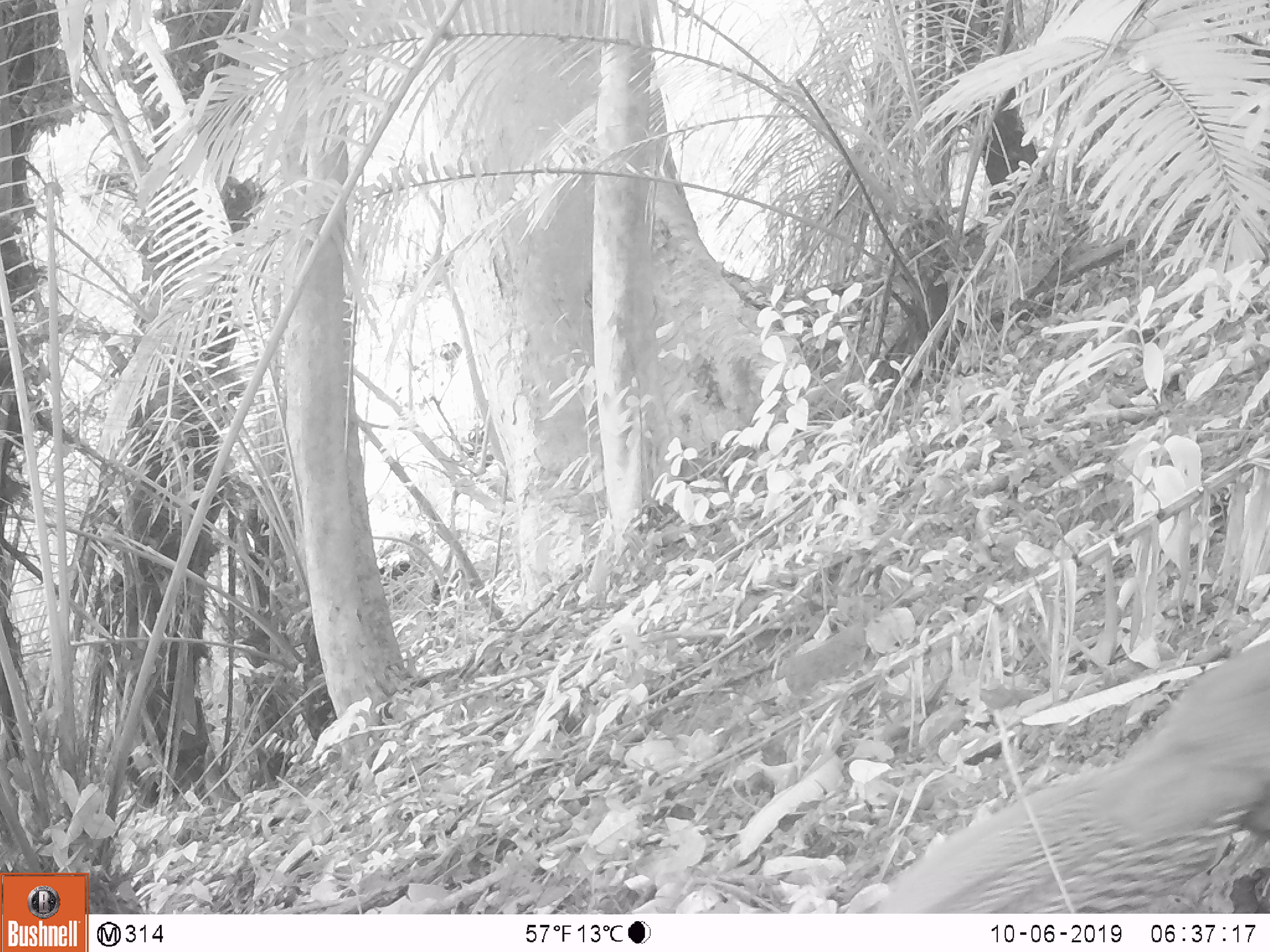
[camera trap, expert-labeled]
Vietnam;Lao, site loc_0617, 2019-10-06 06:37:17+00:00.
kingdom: Animalia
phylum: Chordata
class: Aves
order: Galliformes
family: Phasianidae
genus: Lophura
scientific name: Lophura nycthemera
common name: silver pheasant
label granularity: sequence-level